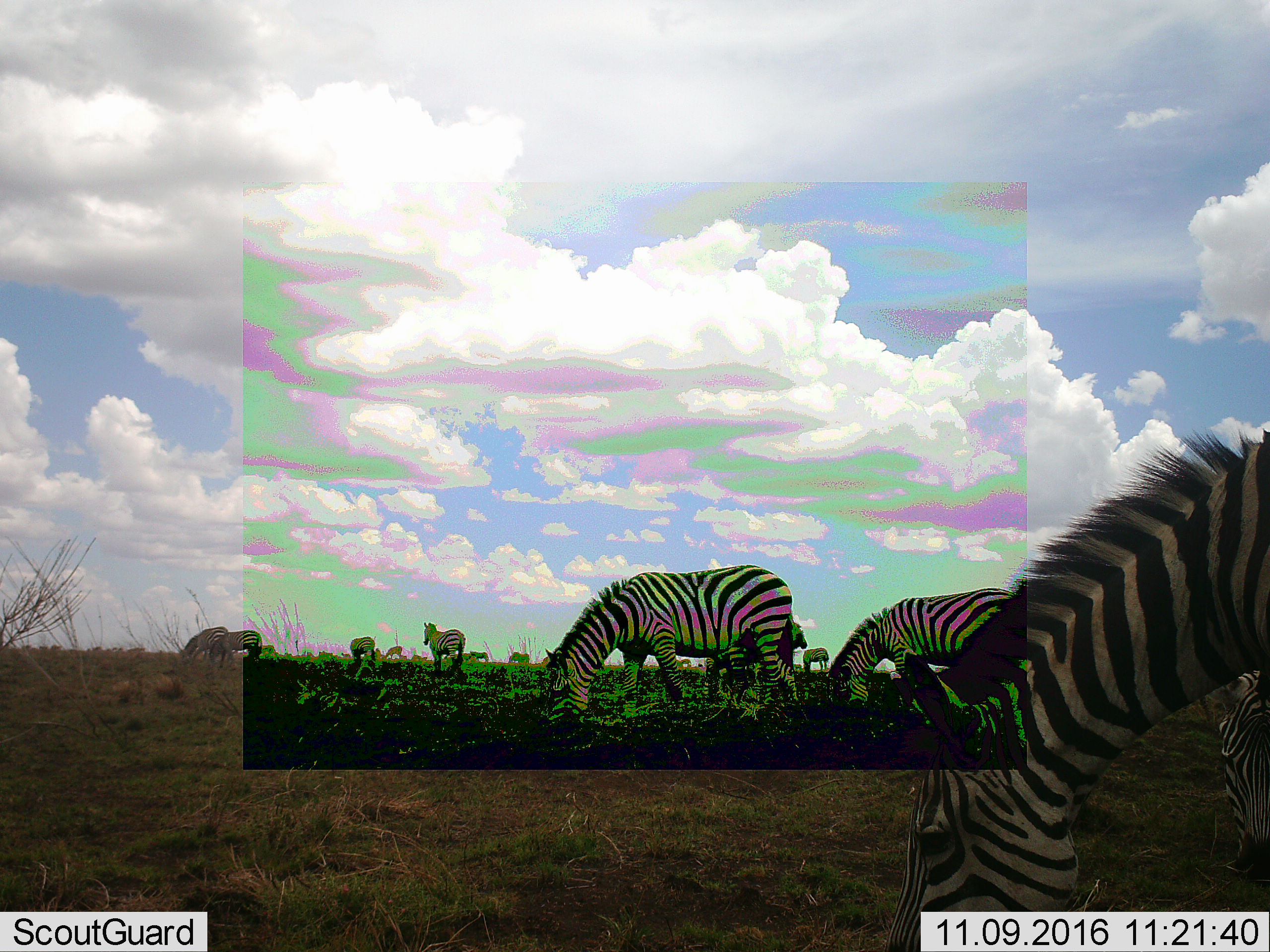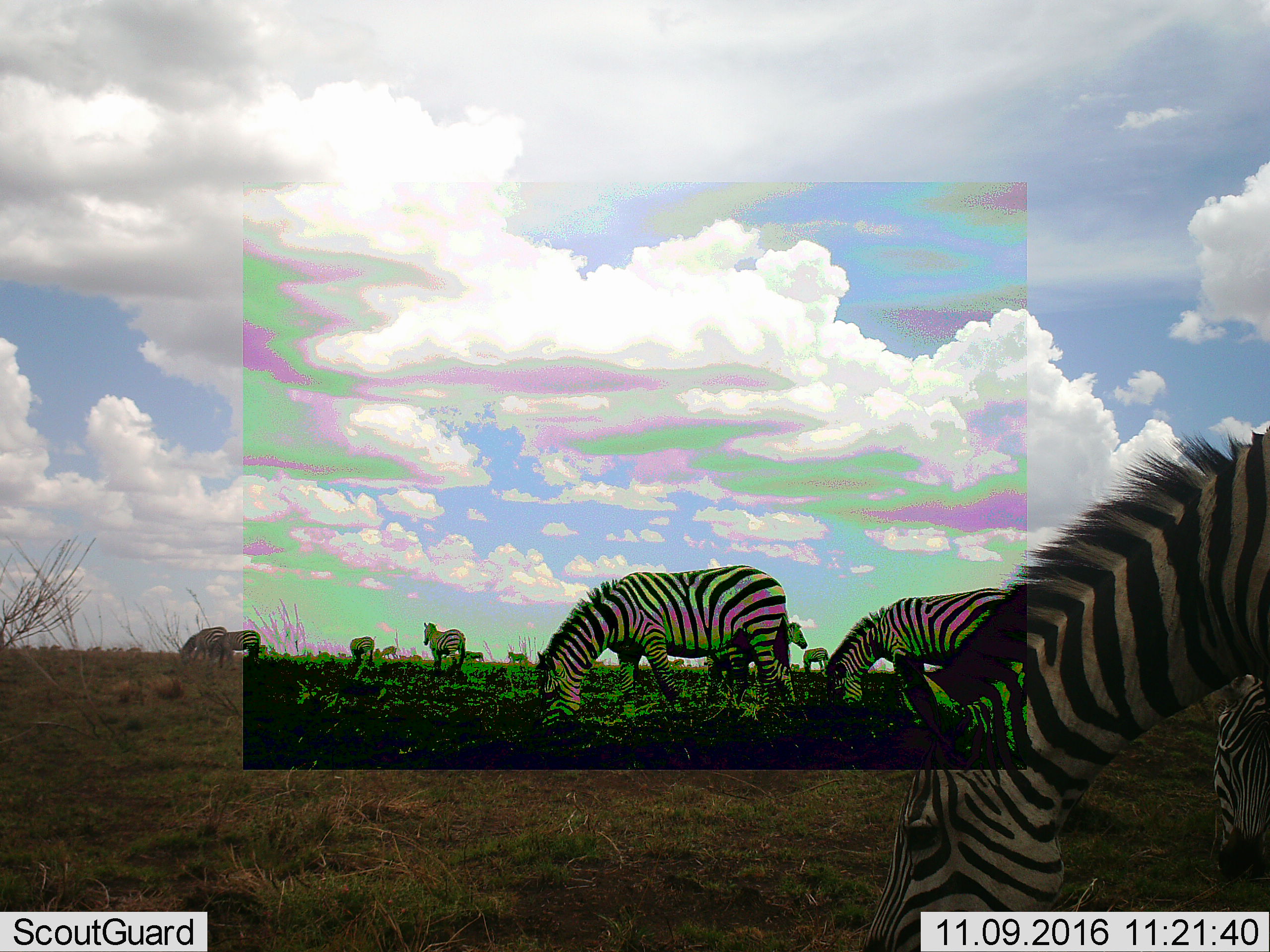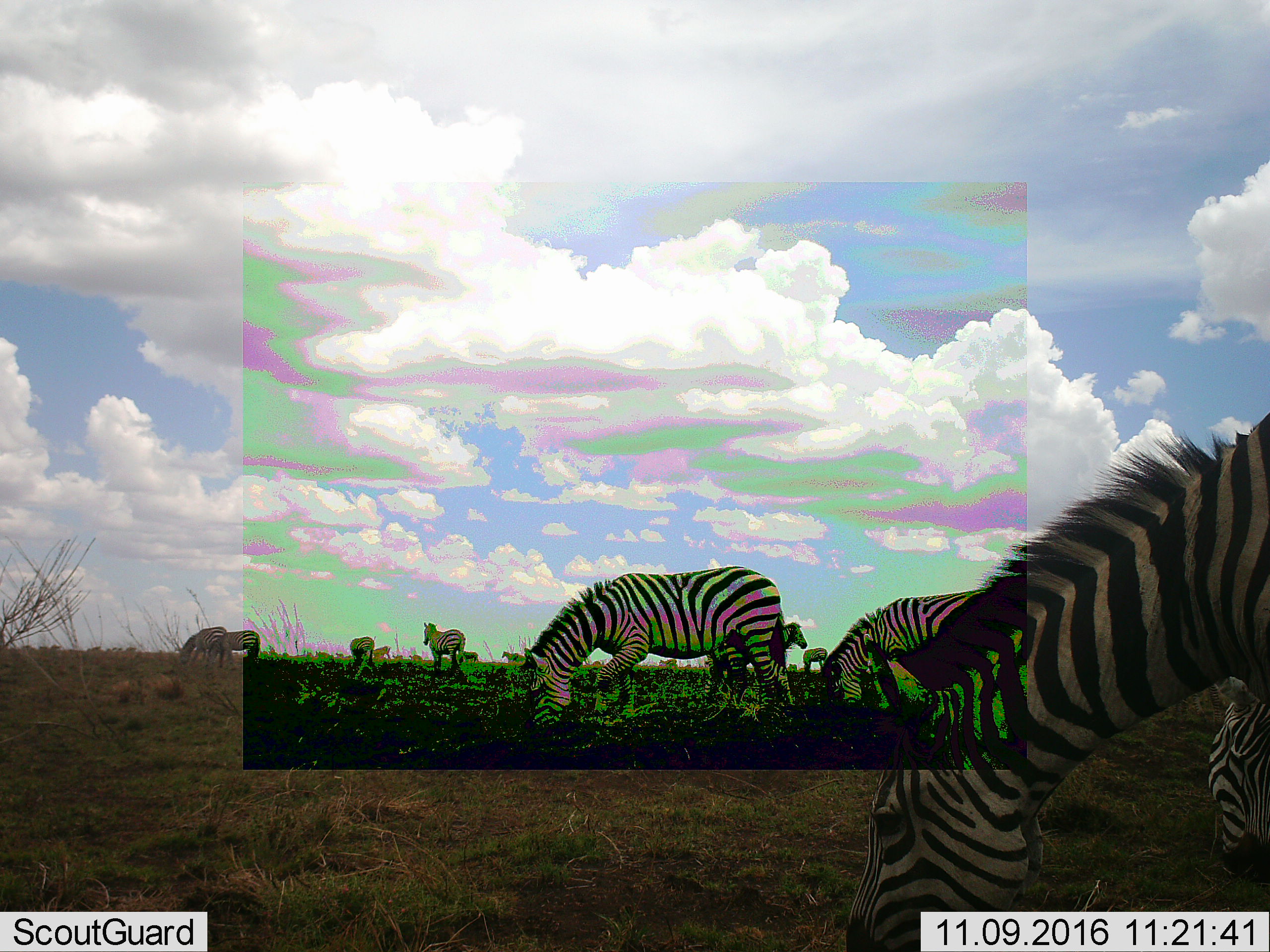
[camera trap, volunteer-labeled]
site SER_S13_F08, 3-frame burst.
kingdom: Animalia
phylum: Chordata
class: Mammalia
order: Perissodactyla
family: Equidae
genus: Equus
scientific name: Equus quagga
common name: plains zebra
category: zebraplains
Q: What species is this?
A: Zebraplains (plains zebra) (Equus quagga).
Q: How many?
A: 11-50.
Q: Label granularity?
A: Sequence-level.